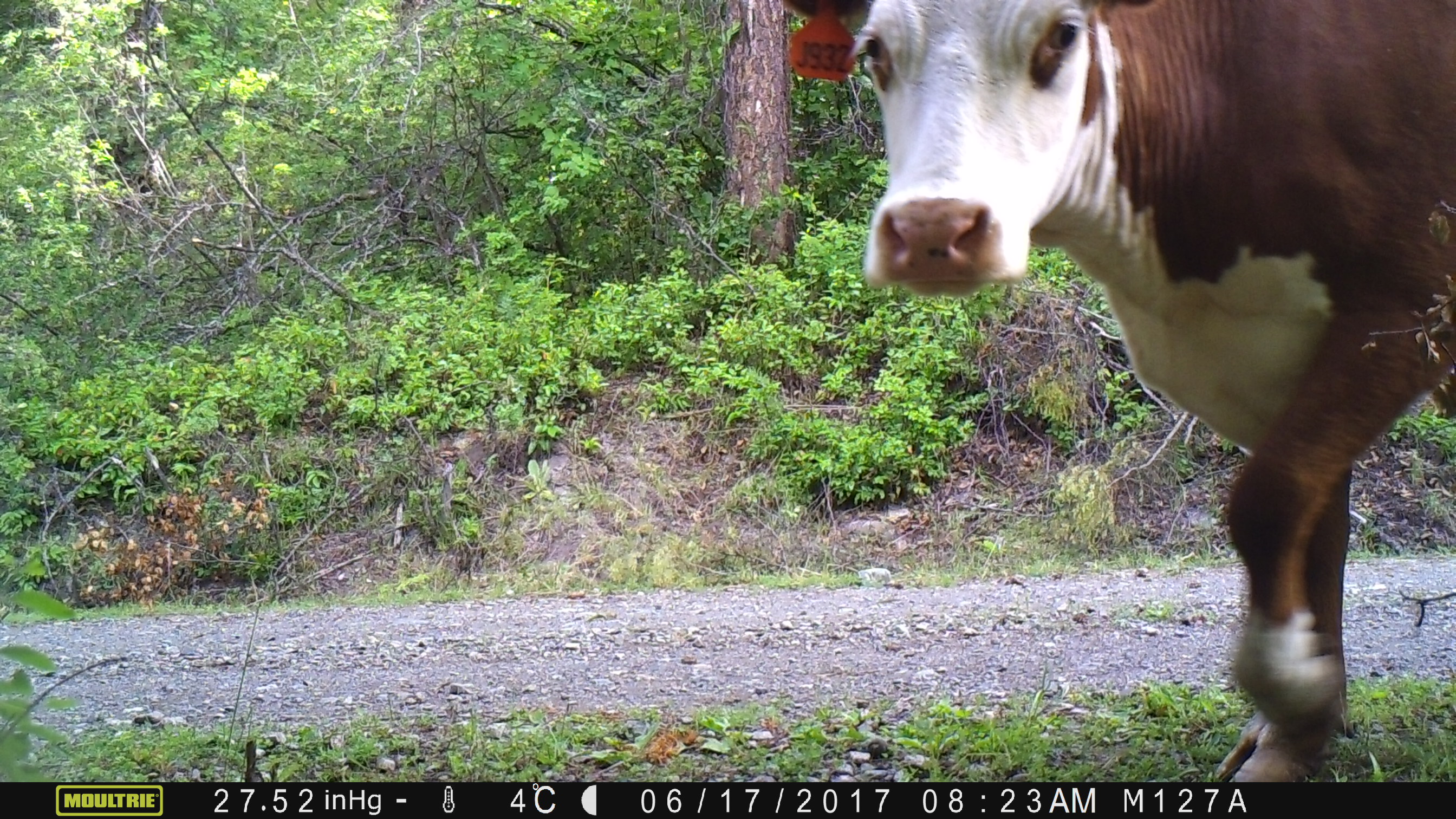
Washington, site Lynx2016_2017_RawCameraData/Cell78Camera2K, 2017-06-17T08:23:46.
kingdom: Animalia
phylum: Chordata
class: Mammalia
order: Artiodactyla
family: Bovidae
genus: Bos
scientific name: Bos taurus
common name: domestic cattle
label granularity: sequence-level